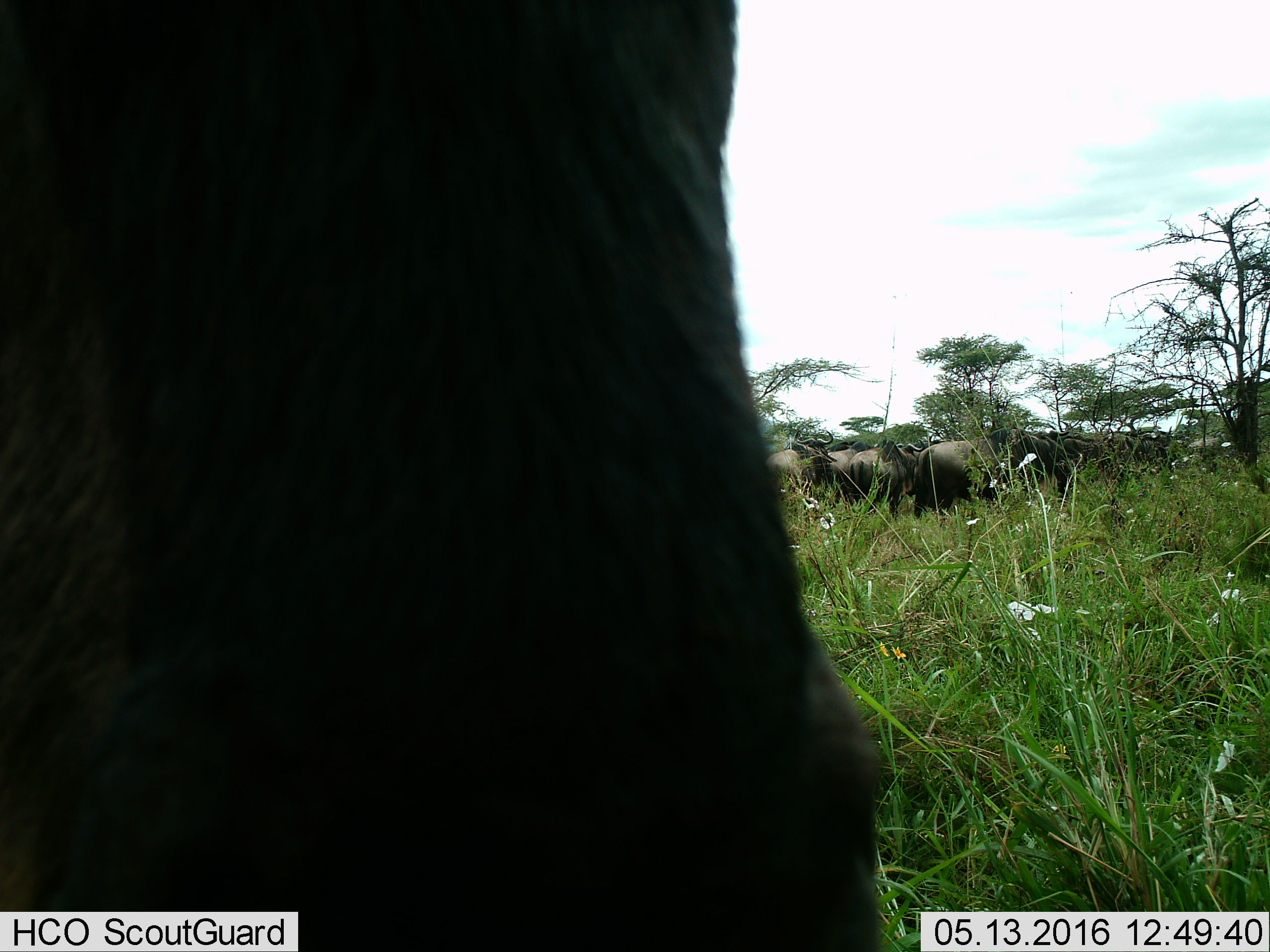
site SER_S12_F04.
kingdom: Animalia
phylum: Chordata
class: Mammalia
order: Artiodactyla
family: Bovidae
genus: Connochaetes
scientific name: Connochaetes taurinus taurinus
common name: blue wildebeest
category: wildebeestblue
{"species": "wildebeestblue (blue wildebeest) (Connochaetes taurinus taurinus)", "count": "11-50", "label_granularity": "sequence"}